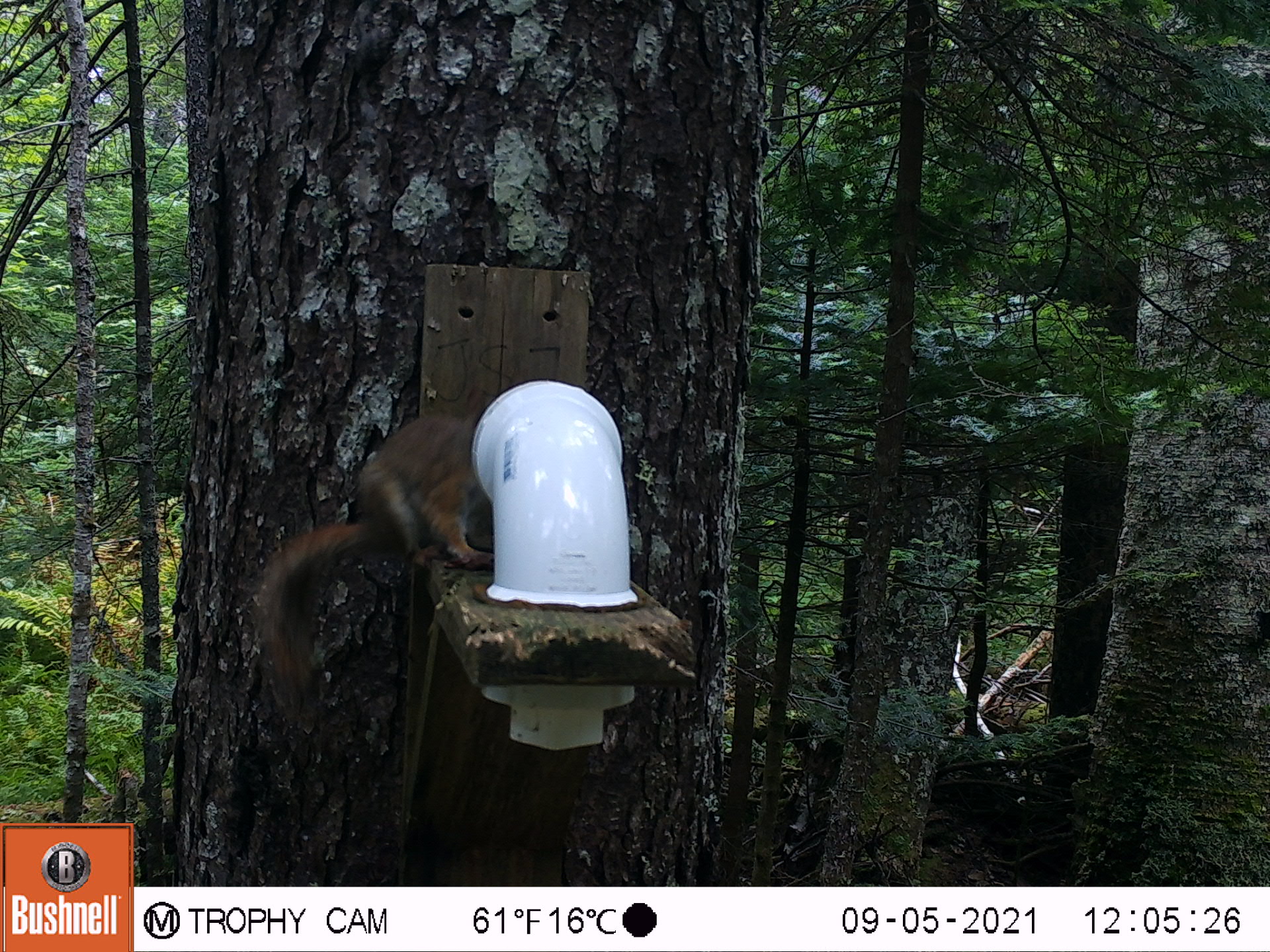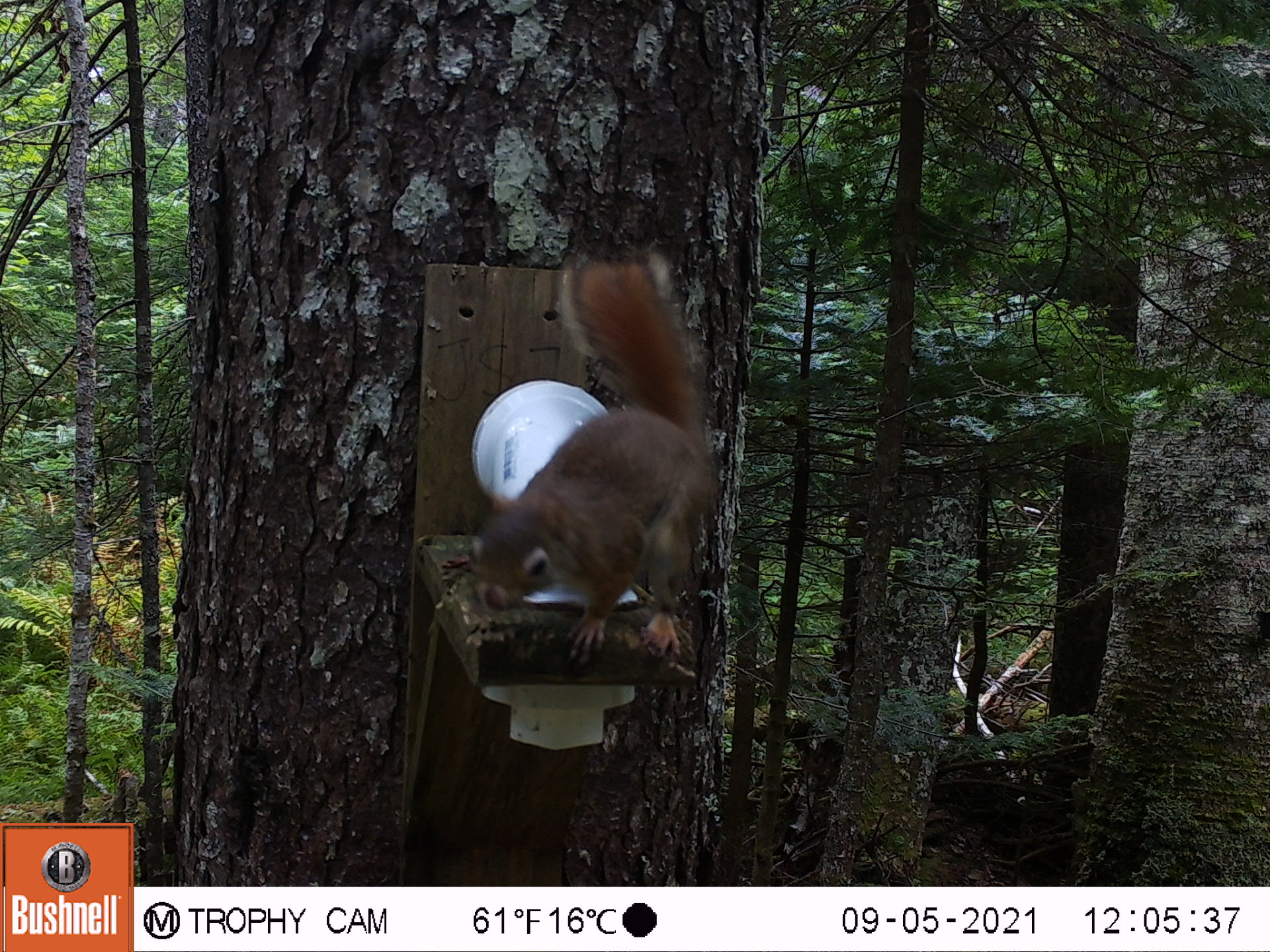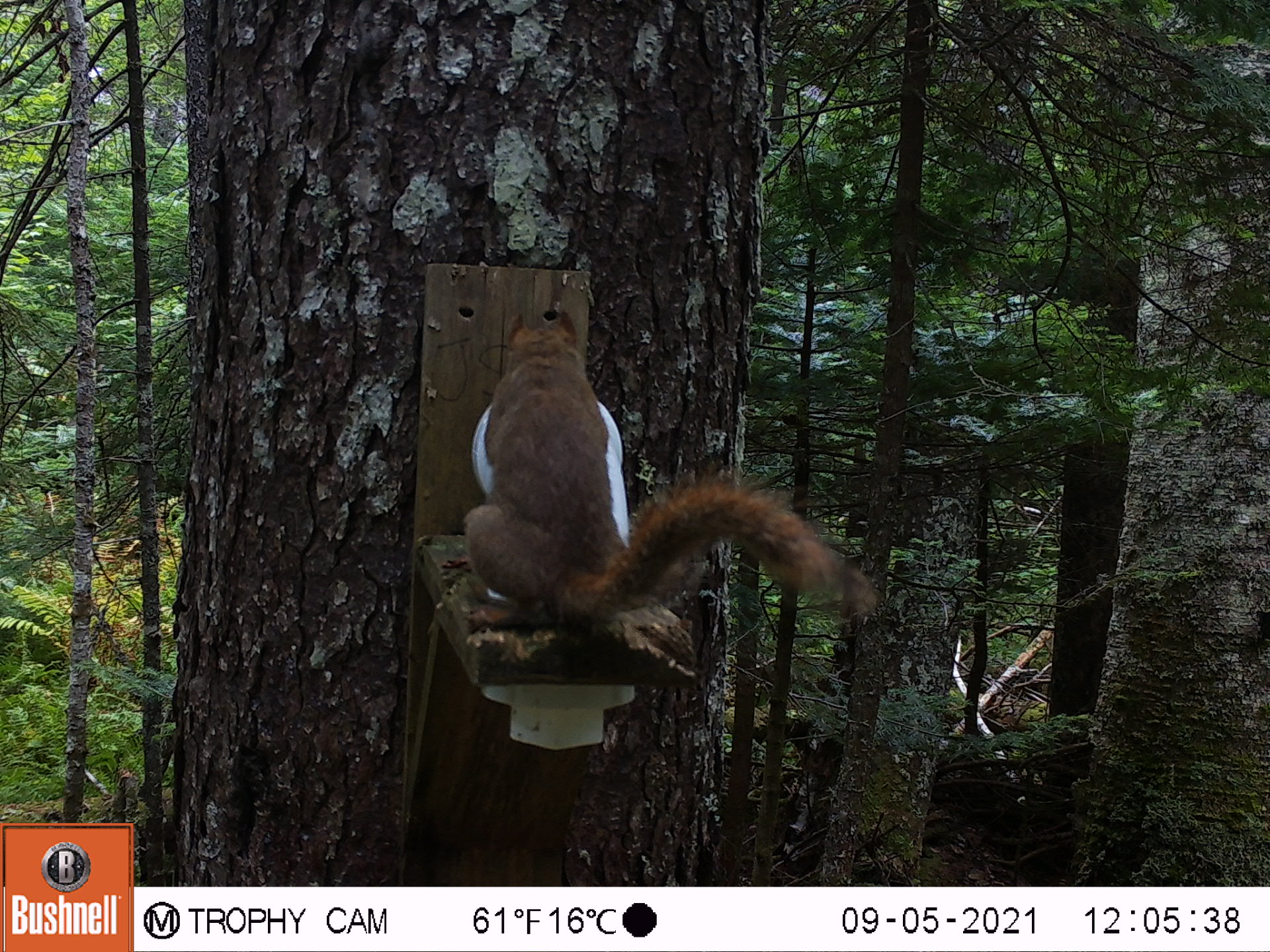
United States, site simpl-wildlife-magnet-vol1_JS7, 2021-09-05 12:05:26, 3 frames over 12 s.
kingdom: Animalia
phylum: Chordata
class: Mammalia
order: Rodentia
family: Sciuridae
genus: Tamiasciurus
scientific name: Tamiasciurus hudsonicus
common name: red squirrel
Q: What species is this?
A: Red squirrel (Tamiasciurus hudsonicus).